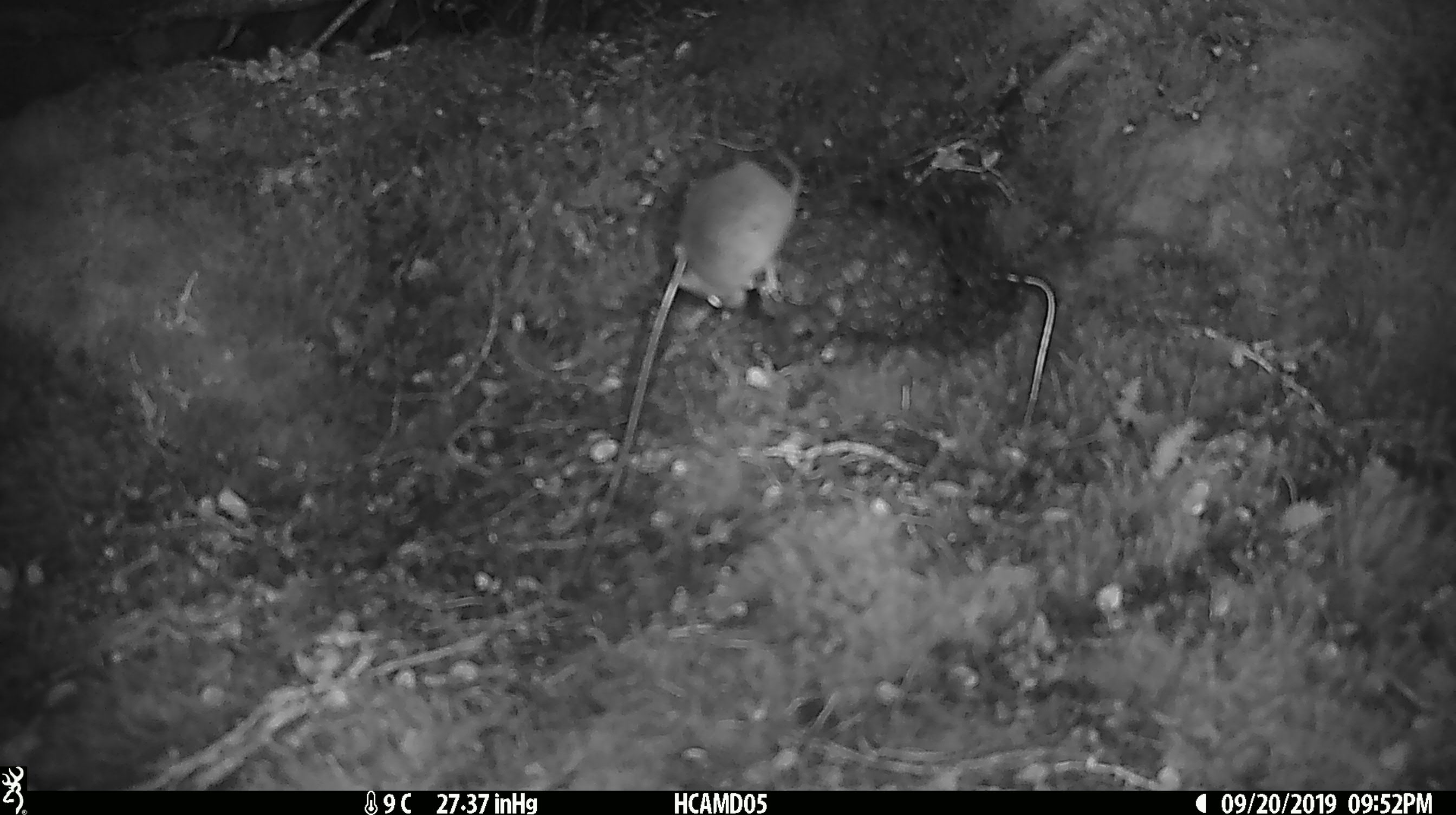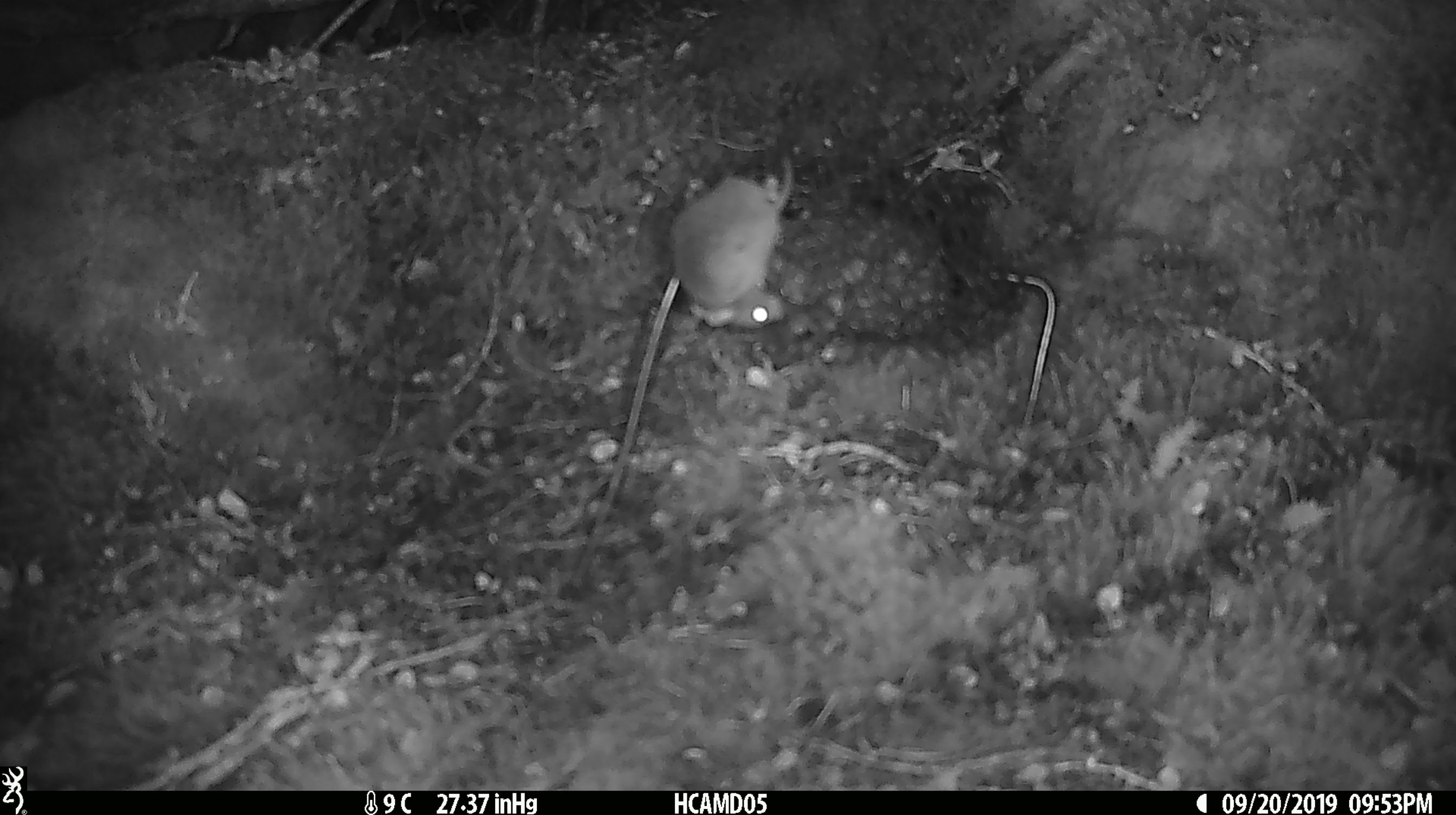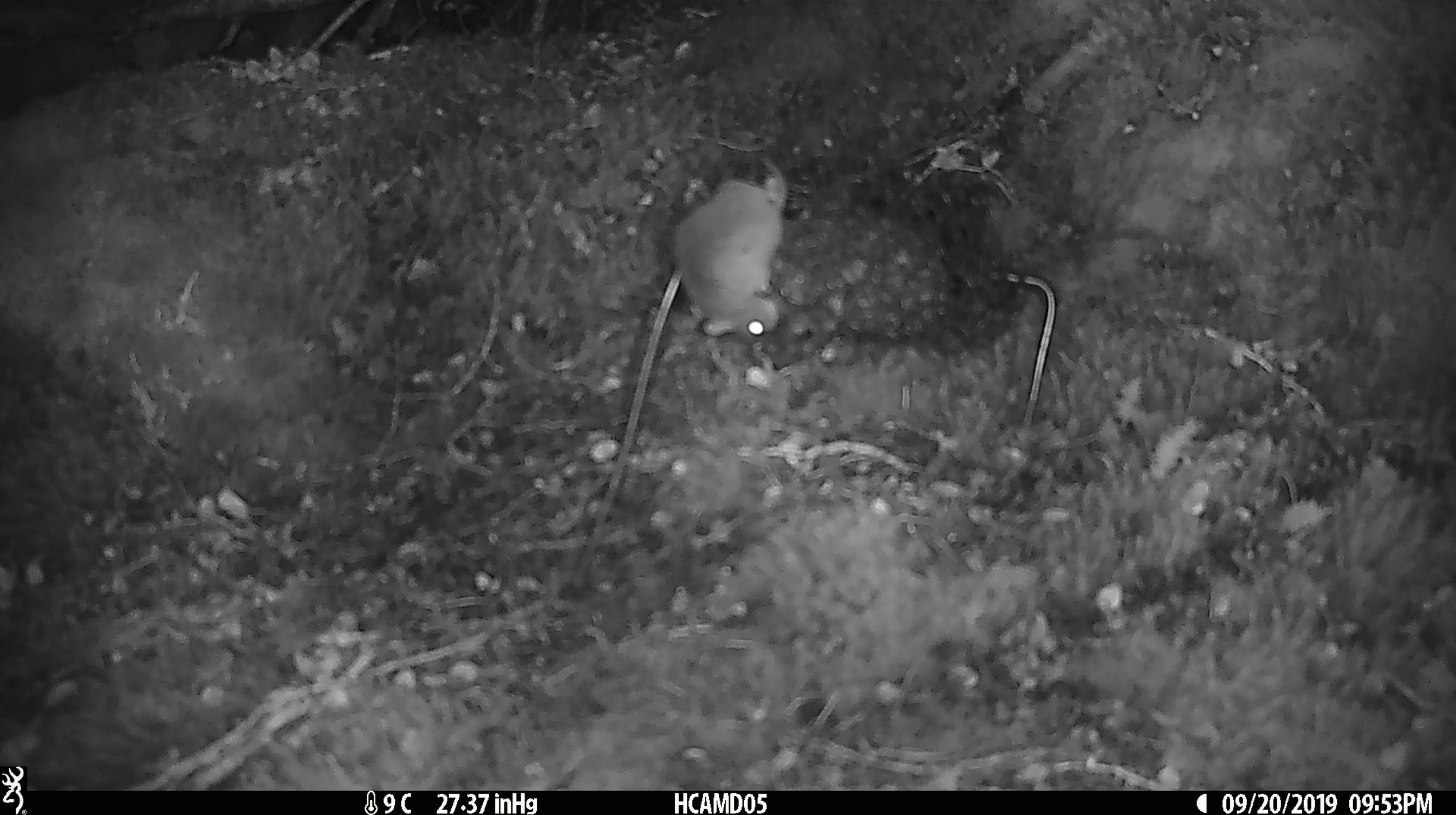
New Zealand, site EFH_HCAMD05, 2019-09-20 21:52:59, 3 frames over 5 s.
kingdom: Animalia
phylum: Chordata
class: Mammalia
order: Rodentia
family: Muridae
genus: Mus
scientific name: Mus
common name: mouse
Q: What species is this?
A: Mouse (Mus).